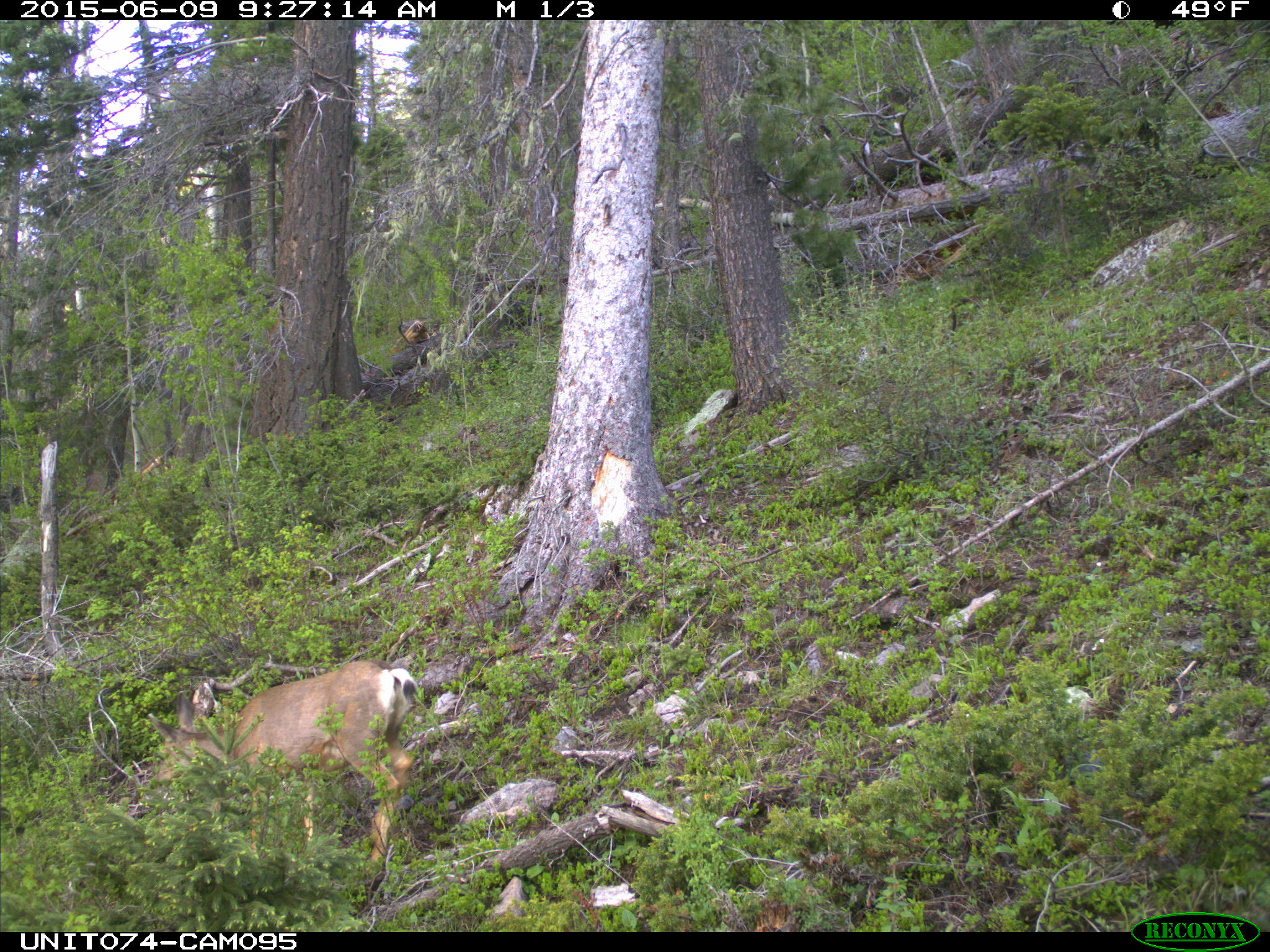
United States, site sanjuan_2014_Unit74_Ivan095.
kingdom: Animalia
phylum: Chordata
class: Mammalia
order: Artiodactyla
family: Cervidae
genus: Odocoileus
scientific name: Odocoileus hemionus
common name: mule deer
Odocoileus hemionus (mule deer).